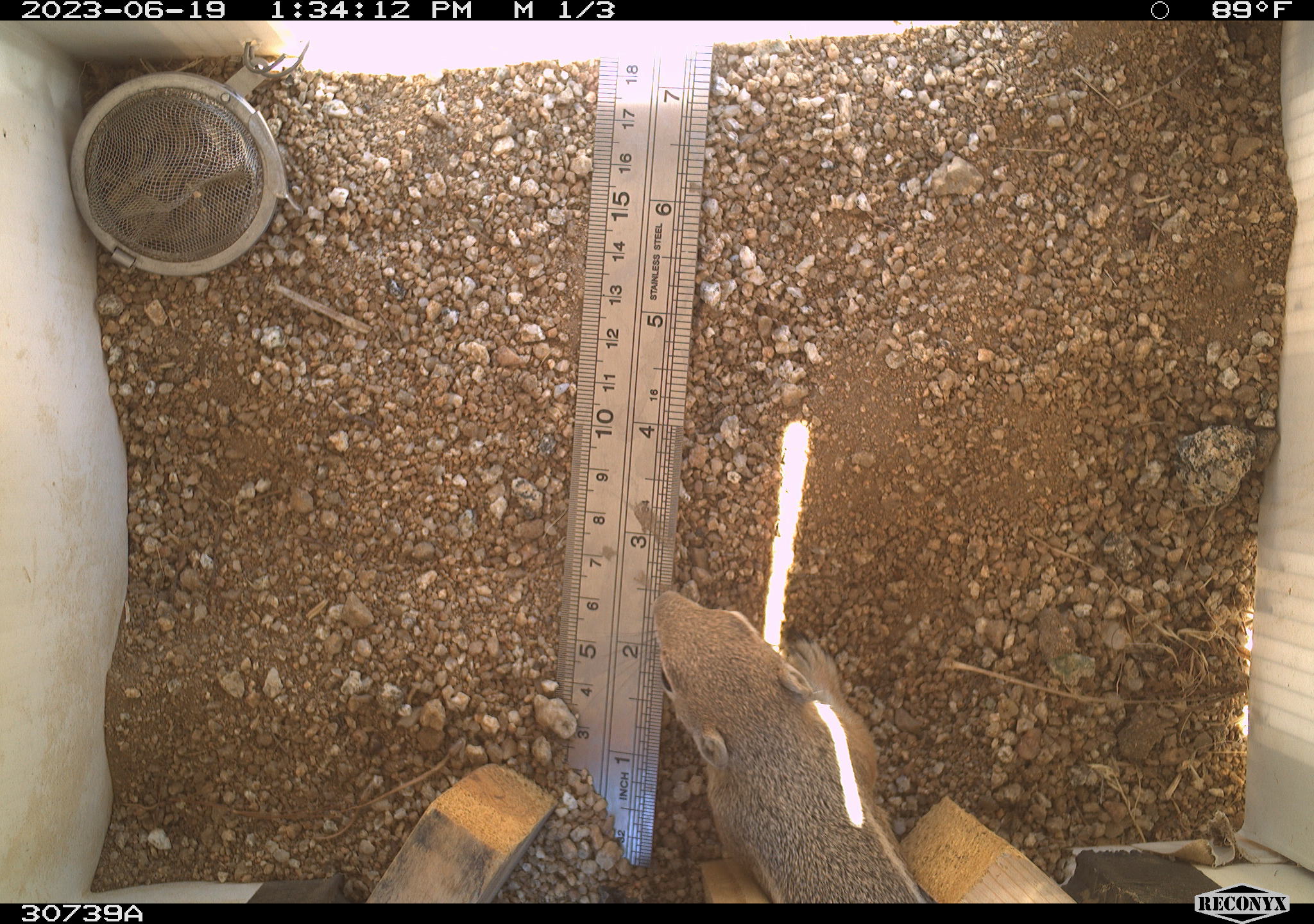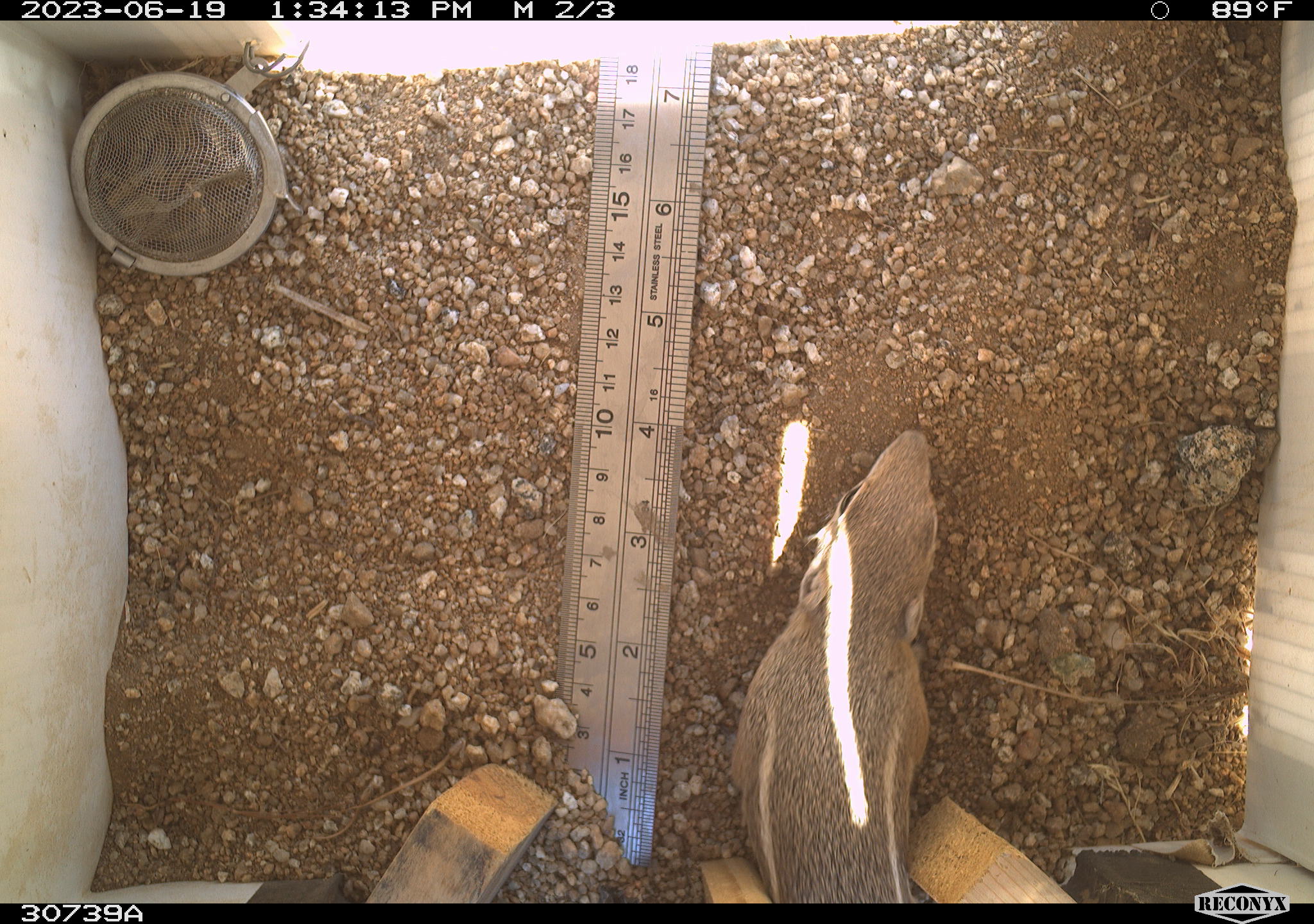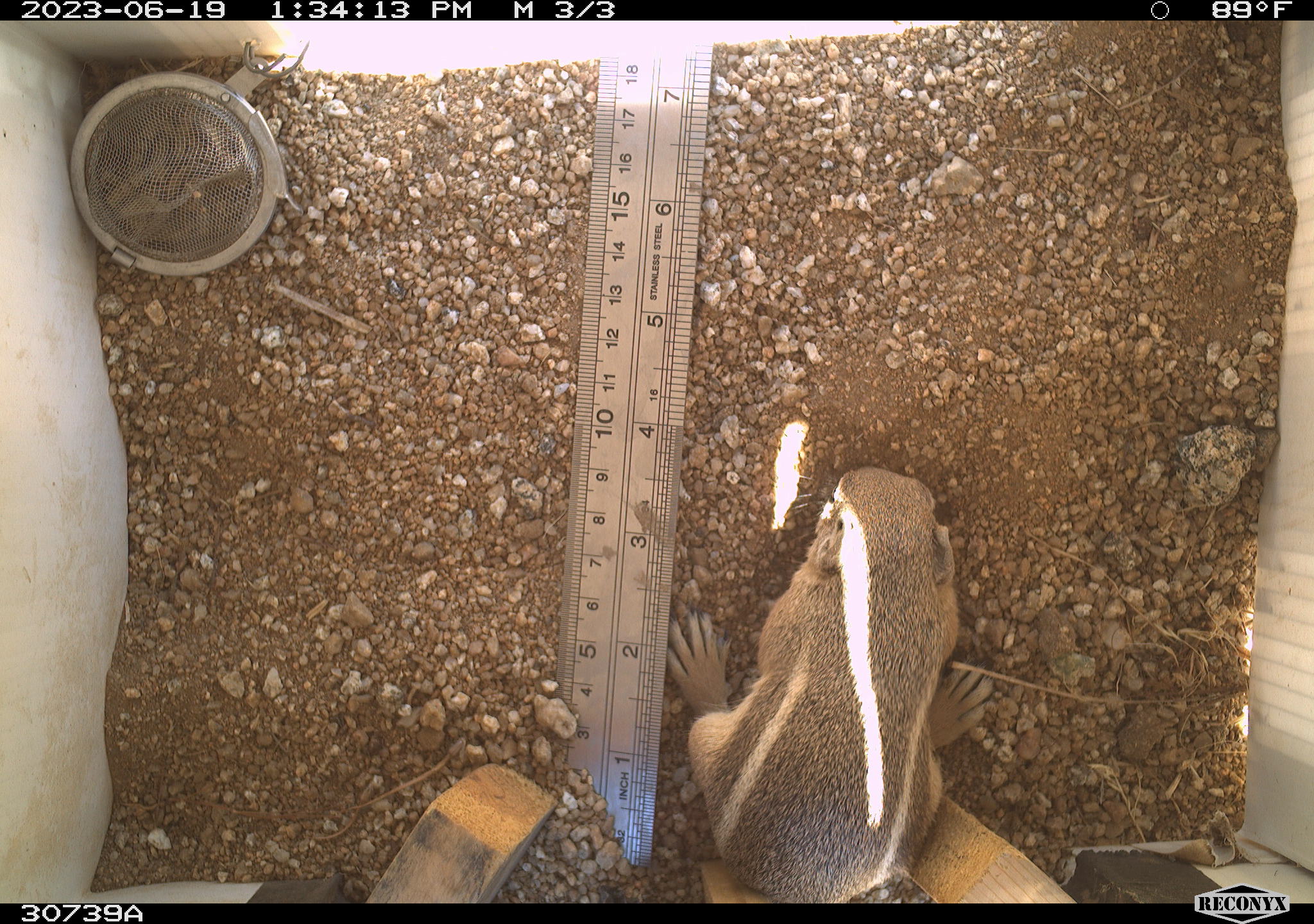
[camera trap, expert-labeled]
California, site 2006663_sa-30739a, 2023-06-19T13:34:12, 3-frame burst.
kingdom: Animalia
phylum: Chordata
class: Mammalia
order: Rodentia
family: Sciuridae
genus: Ammospermophilus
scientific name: Ammospermophilus leucurus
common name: white-tailed antelope squirrel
White-tailed antelope squirrel (Ammospermophilus leucurus).